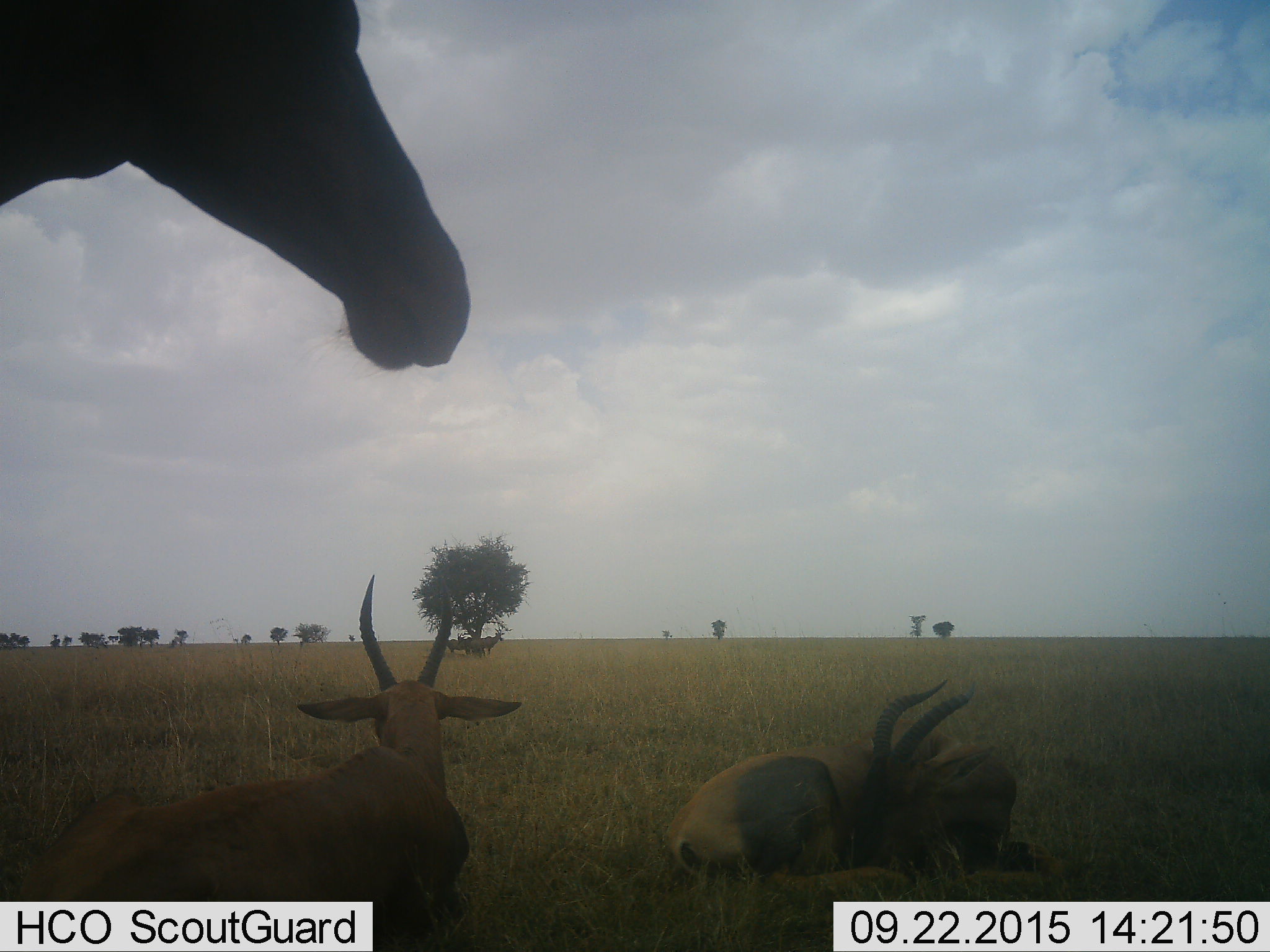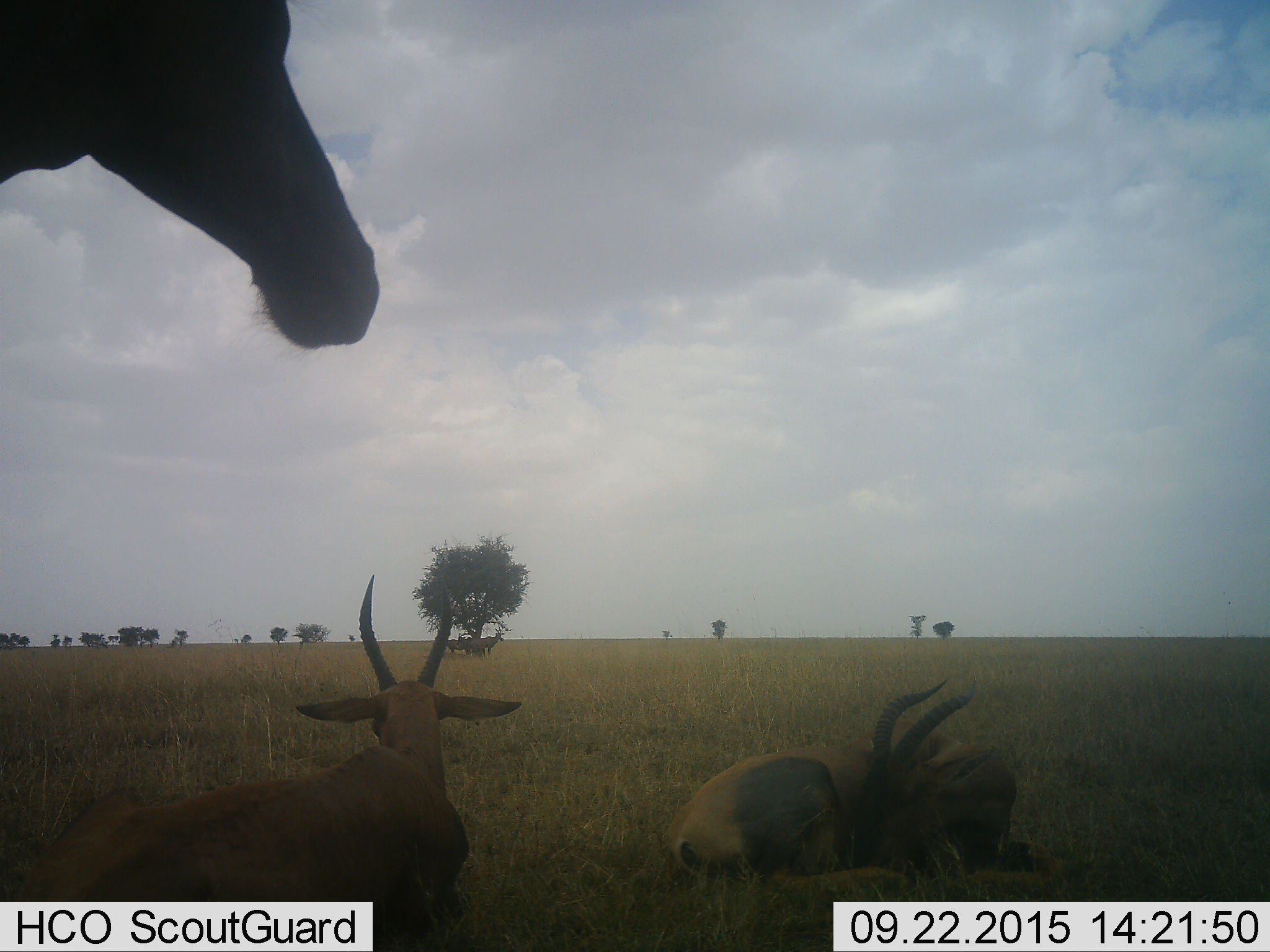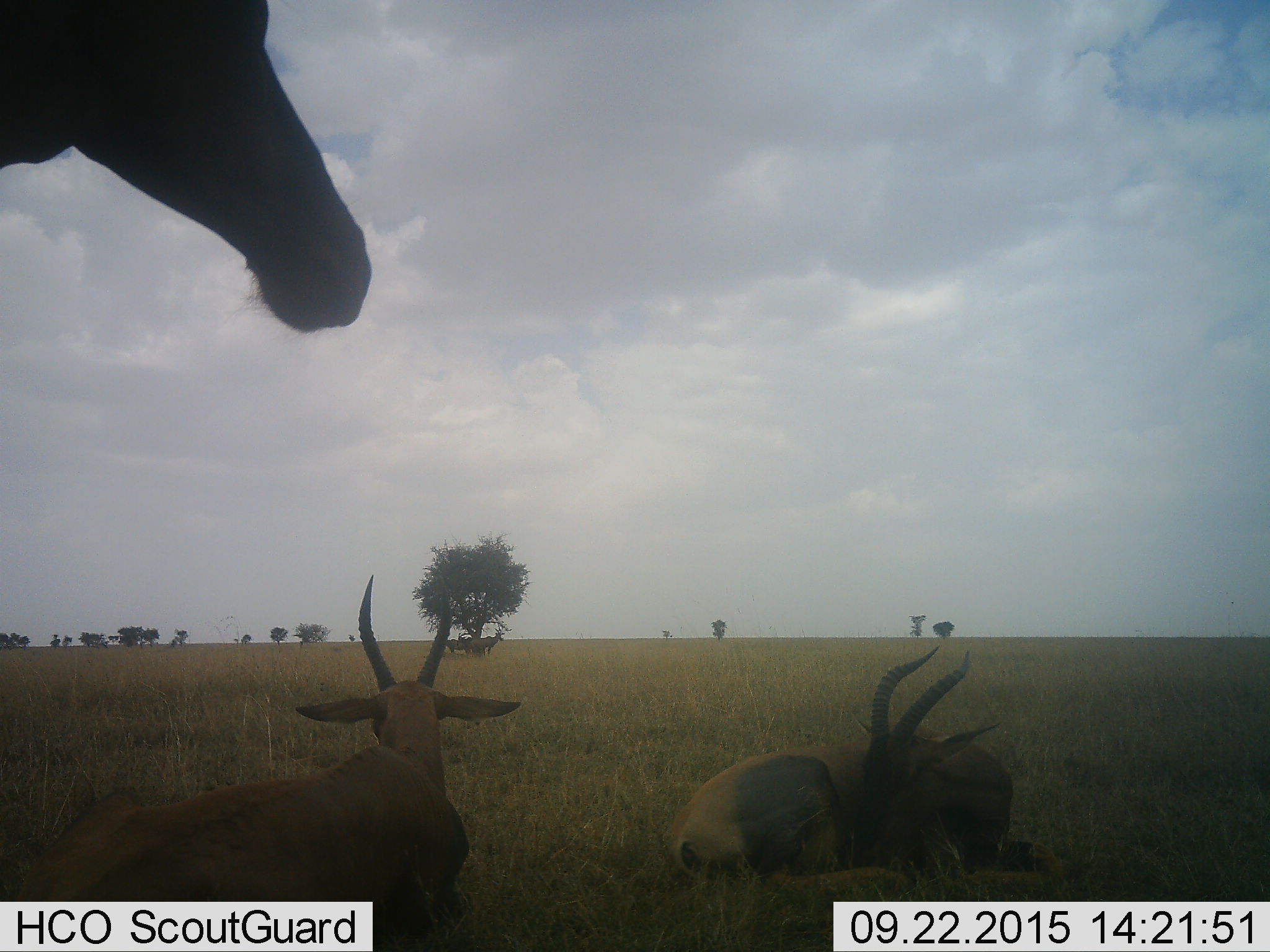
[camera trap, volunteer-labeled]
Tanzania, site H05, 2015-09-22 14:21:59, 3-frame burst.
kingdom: Animalia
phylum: Chordata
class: Mammalia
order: Artiodactyla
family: Bovidae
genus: Damaliscus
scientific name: Damaliscus lunatus jimela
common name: topi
Topi (Damaliscus lunatus jimela), count 6. Behavior (volunteer vote fractions): standing 100%, resting 100%, moving 0%, interacting 0%. Young present (vote fraction): 0%. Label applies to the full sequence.